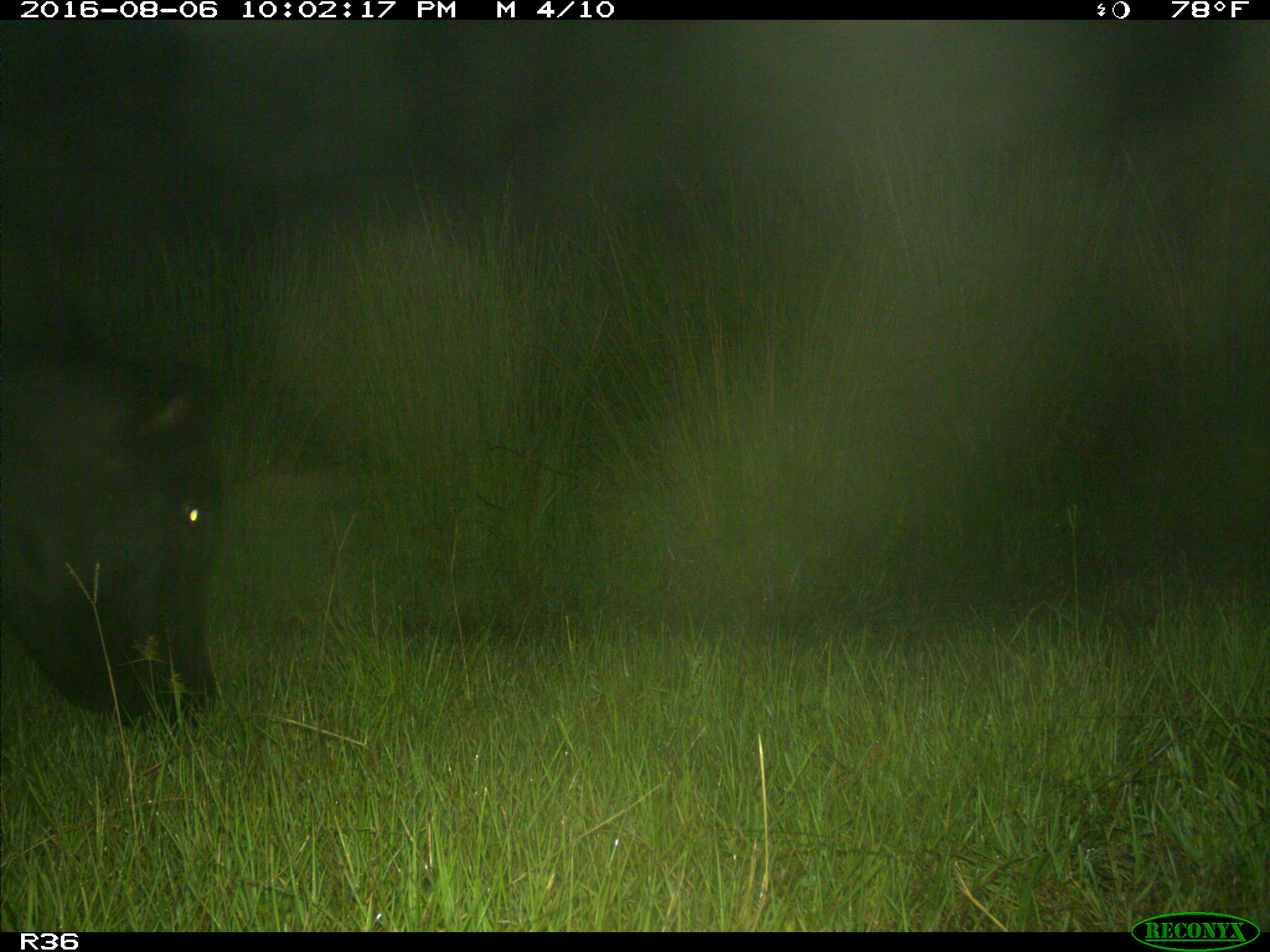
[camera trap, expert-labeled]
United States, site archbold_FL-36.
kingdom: Animalia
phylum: Chordata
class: Mammalia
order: Artiodactyla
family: Bovidae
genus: Bos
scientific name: Bos taurus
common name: domestic cow